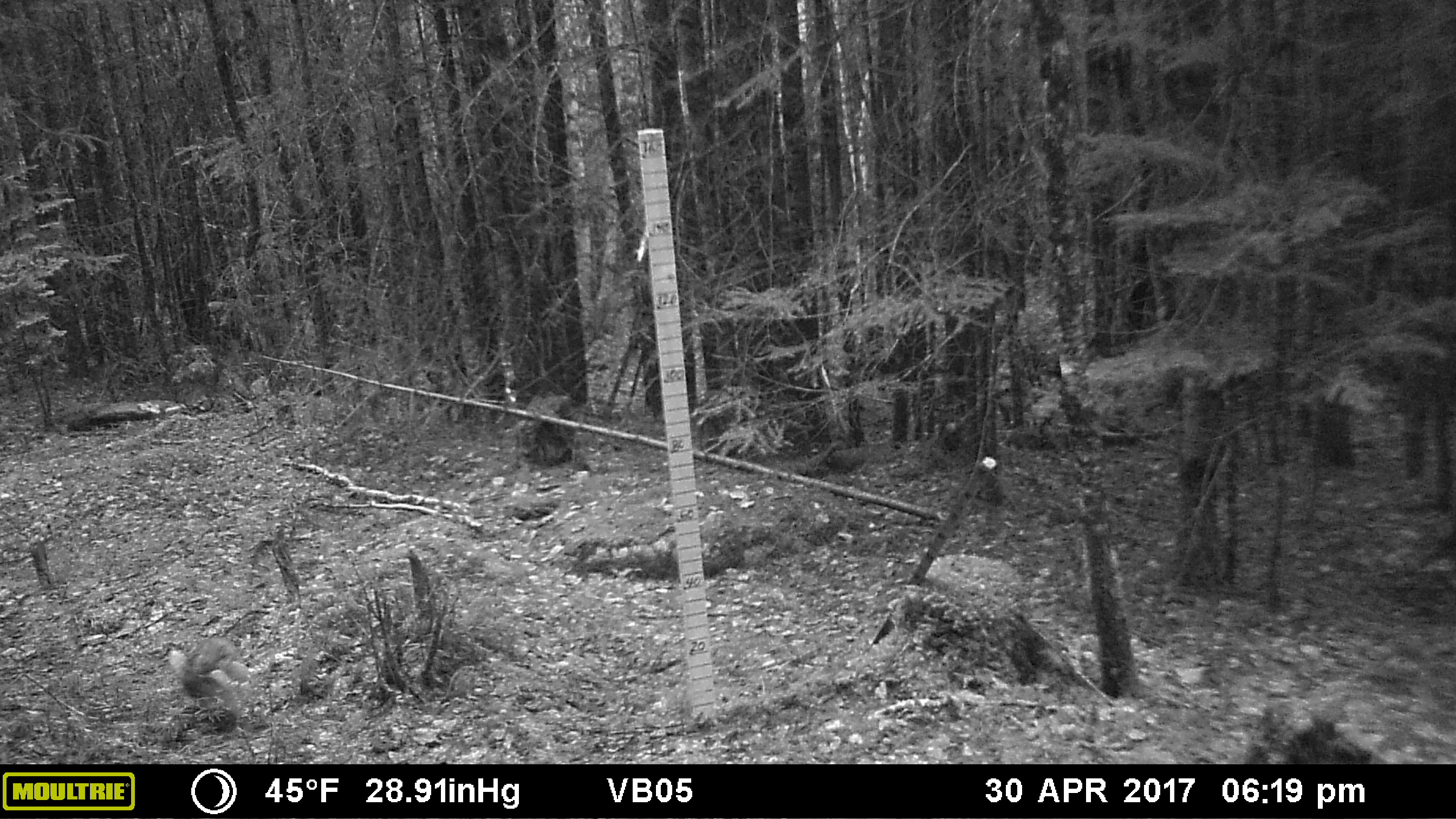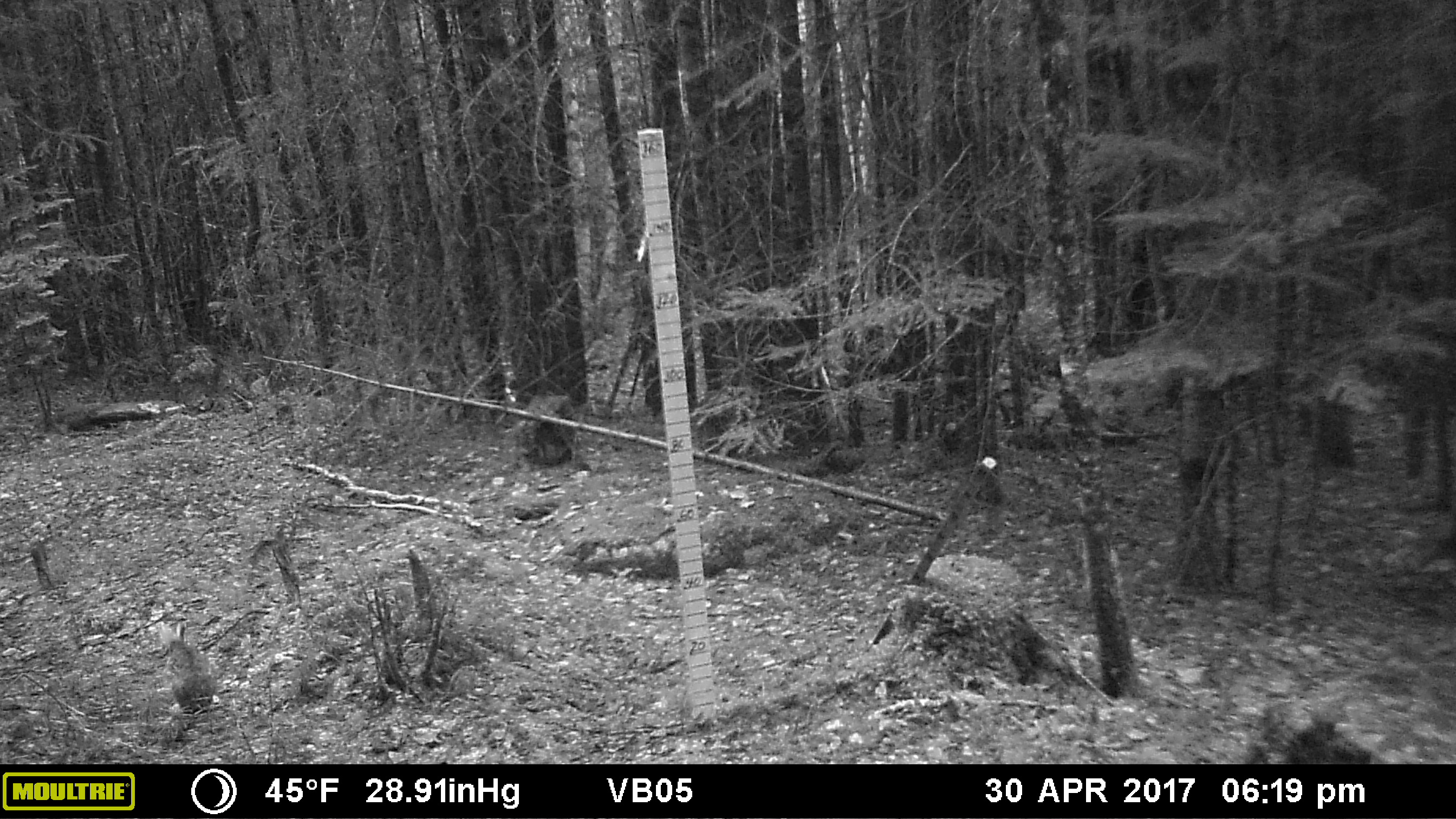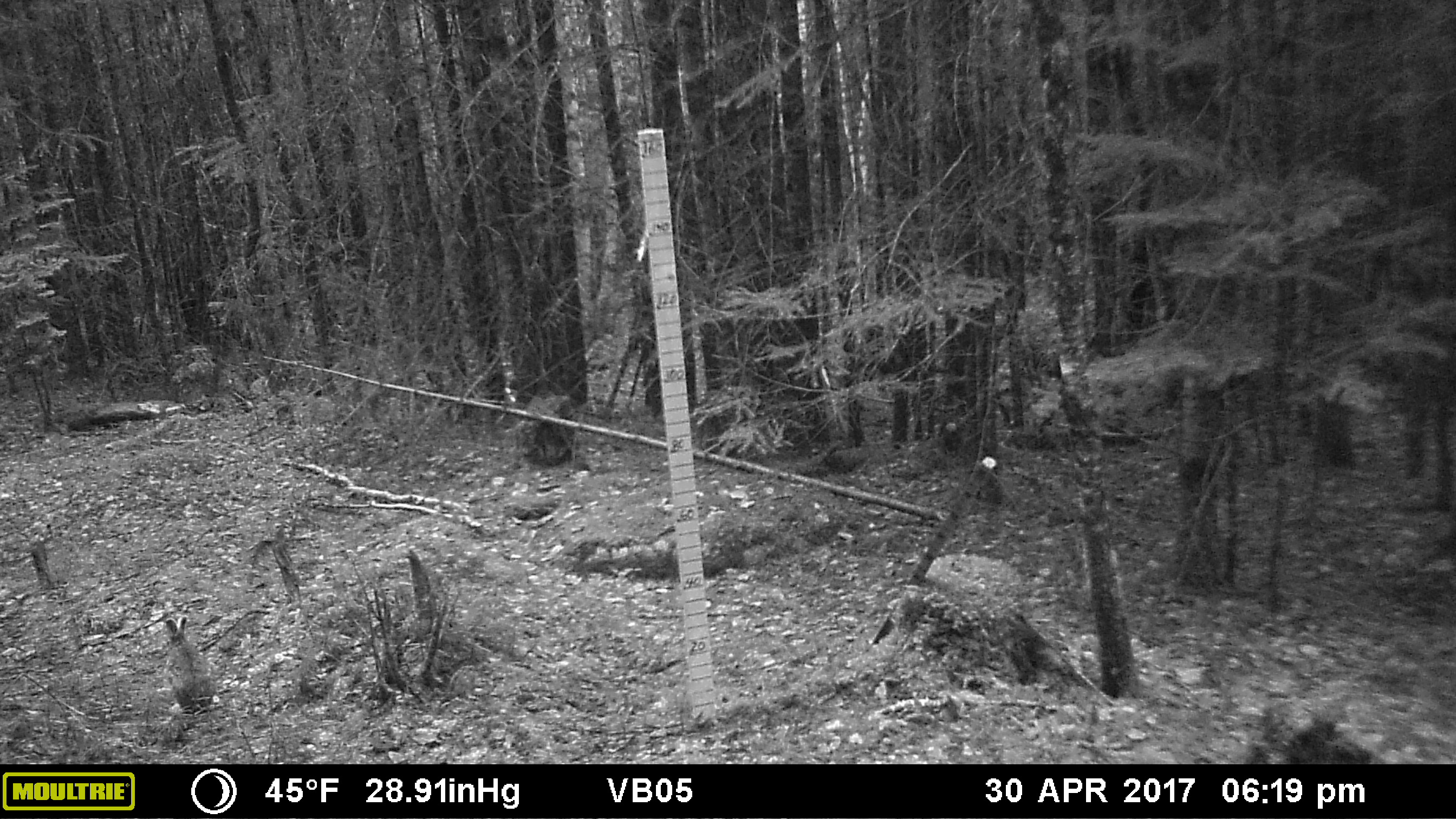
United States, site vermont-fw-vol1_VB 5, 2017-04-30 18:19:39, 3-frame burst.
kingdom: Animalia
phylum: Chordata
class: Mammalia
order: Lagomorpha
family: Leporidae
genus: Lepus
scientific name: Lepus americanus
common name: snowshoe hare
Snowshoe hare (Lepus americanus).